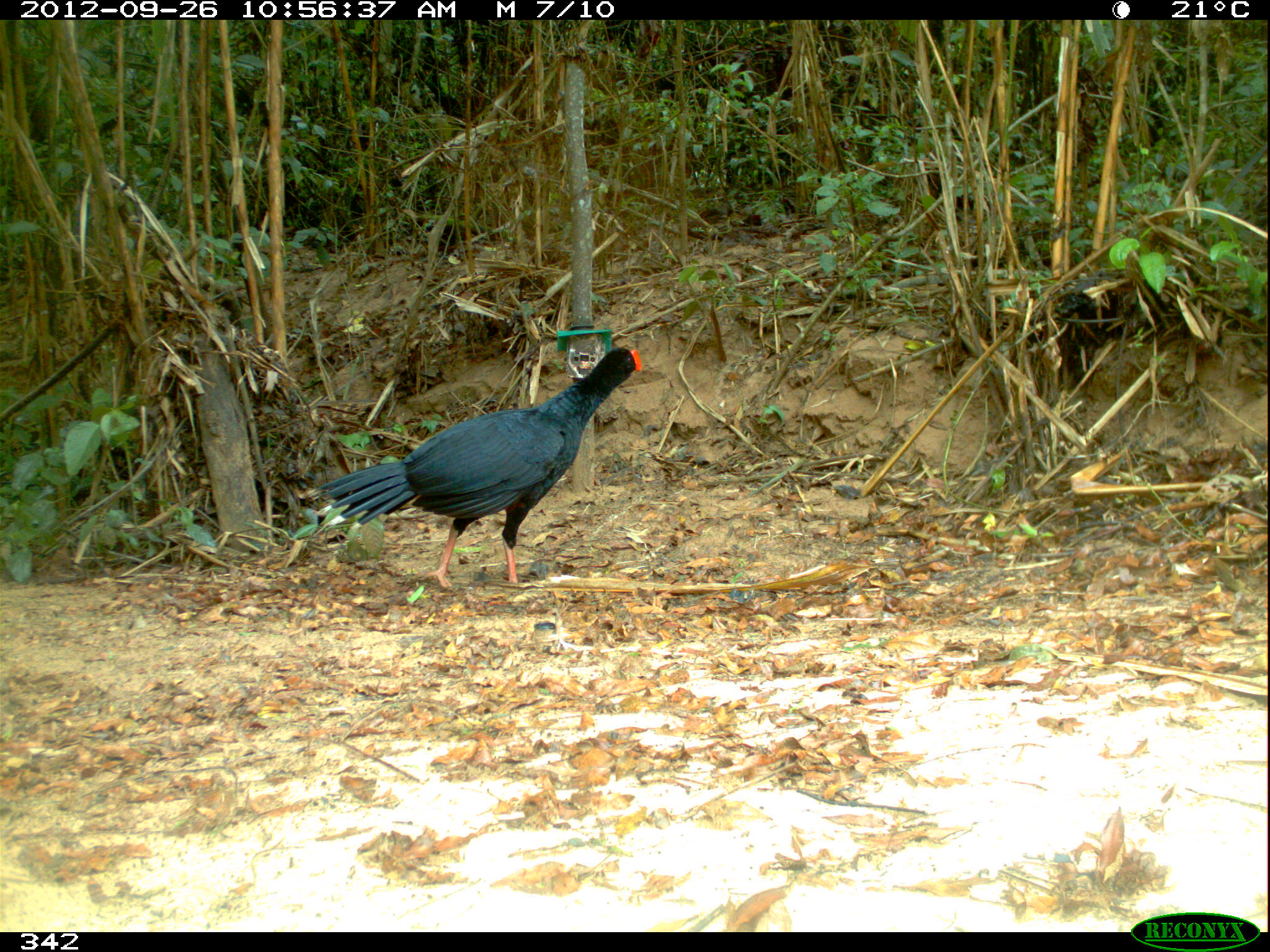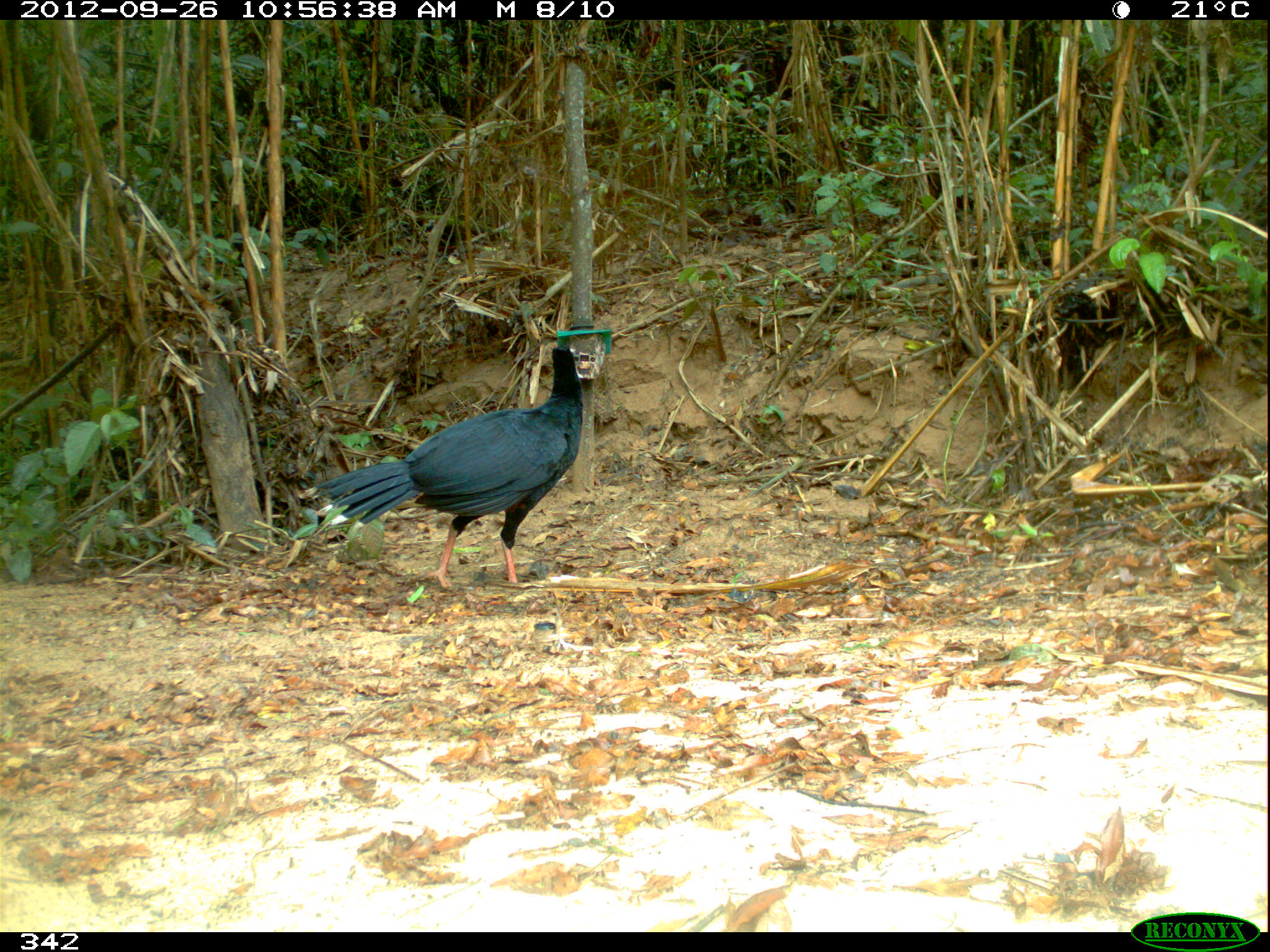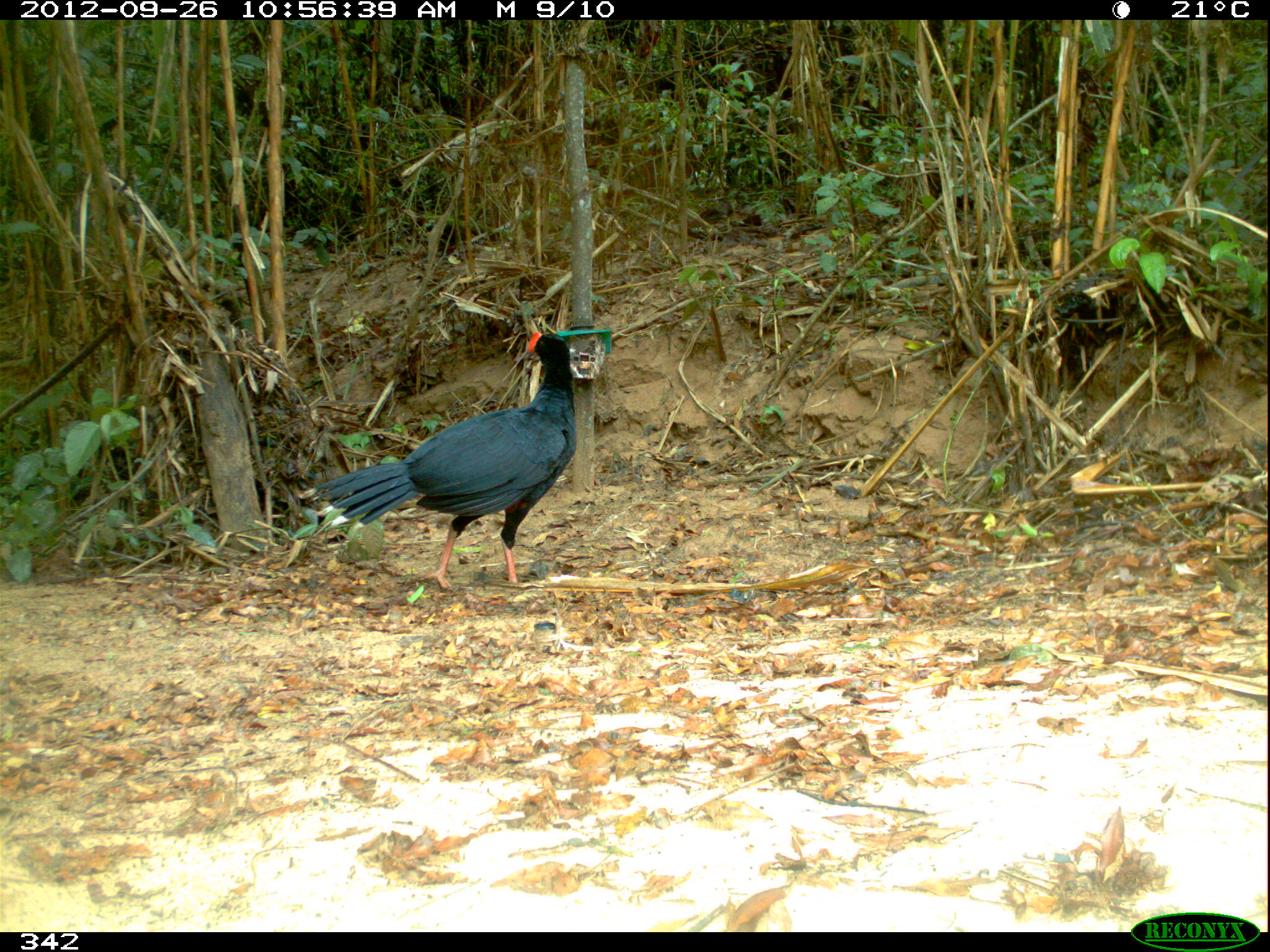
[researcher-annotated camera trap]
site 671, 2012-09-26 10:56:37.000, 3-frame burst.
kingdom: Animalia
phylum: Chordata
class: Aves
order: Galliformes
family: Cracidae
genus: Mitu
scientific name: Mitu tuberosum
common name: razor-billed curassow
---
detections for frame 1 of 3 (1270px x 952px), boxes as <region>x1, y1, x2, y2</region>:
mitu tuberosum: <region>307, 347, 643, 589</region>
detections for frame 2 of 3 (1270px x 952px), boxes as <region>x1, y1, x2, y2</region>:
mitu tuberosum: <region>297, 345, 584, 591</region>